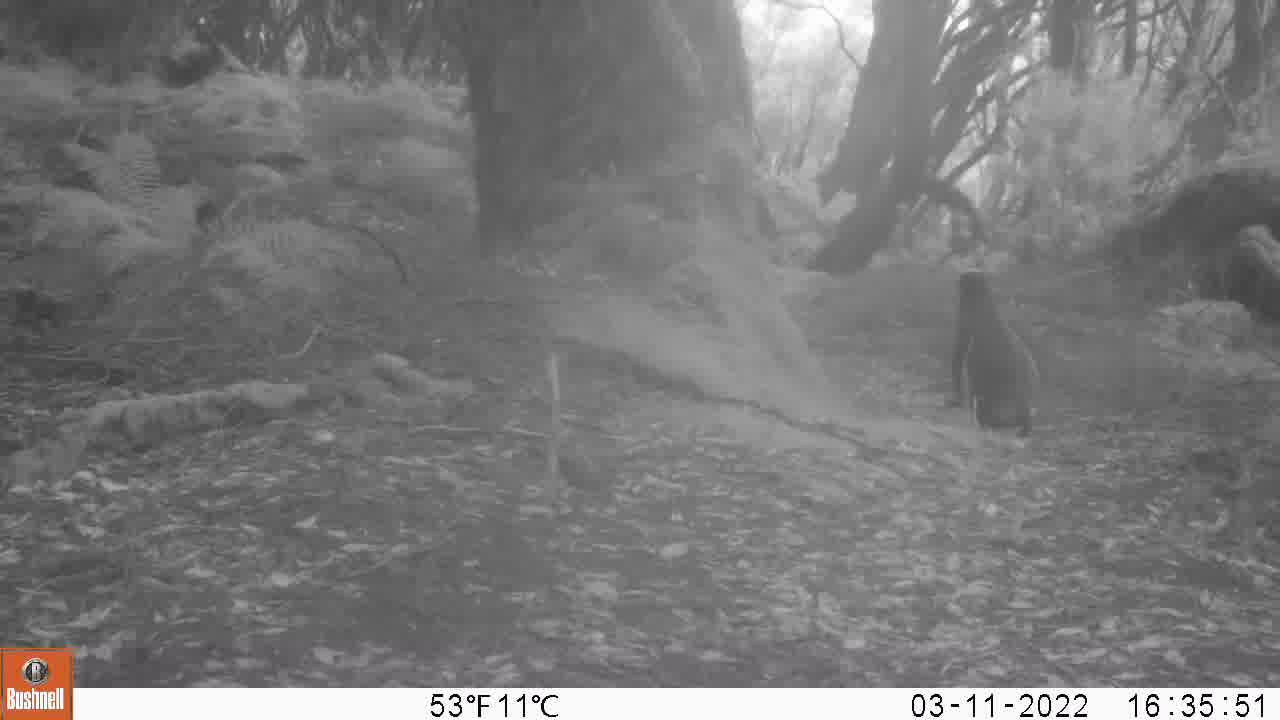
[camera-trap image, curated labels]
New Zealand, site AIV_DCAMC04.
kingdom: Animalia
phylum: Chordata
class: Aves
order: Sphenisciformes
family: Spheniscidae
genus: Megadyptes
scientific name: Megadyptes antipodes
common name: yellow-eyed penguin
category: yellow eyed penguin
Yellow eyed penguin (yellow-eyed penguin) (Megadyptes antipodes).